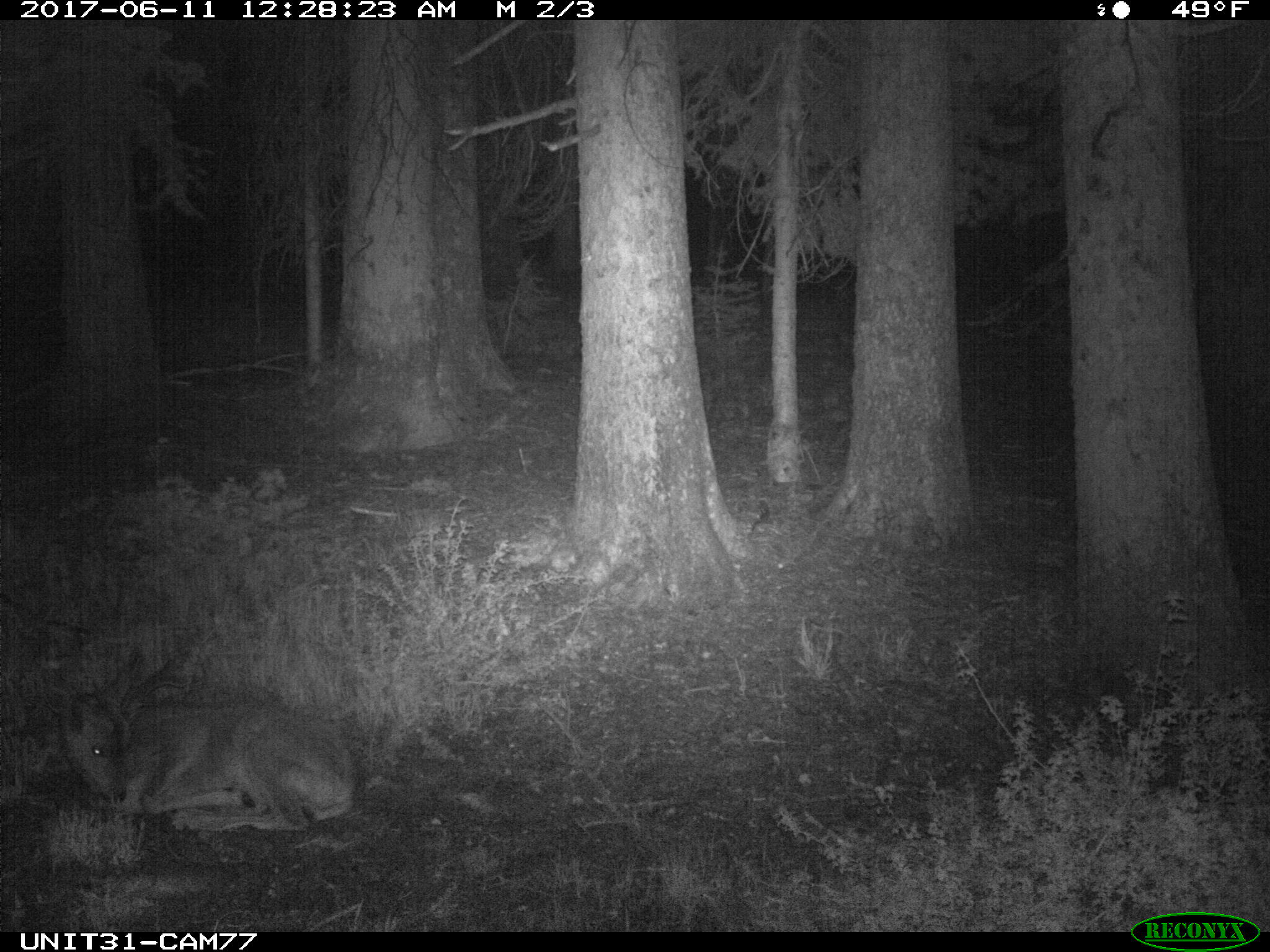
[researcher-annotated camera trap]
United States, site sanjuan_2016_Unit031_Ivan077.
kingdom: Animalia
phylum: Chordata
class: Mammalia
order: Artiodactyla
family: Cervidae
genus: Odocoileus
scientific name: Odocoileus hemionus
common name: mule deer